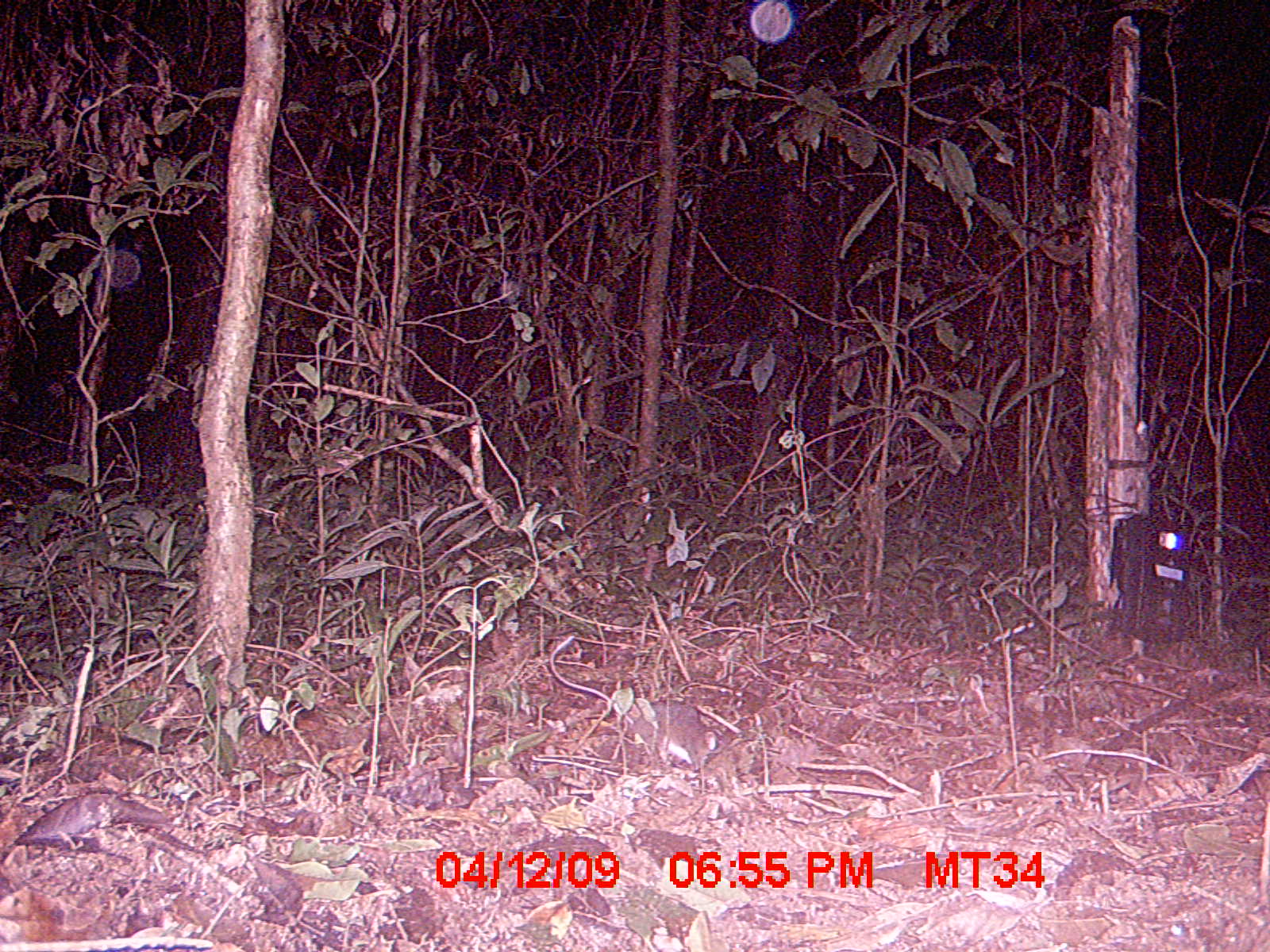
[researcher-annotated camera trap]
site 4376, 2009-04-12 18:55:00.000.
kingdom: Animalia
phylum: Chordata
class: Mammalia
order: Rodentia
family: Nesomyidae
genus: Eliurus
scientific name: Eliurus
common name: eliurus rat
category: eliurus sp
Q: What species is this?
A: Eliurus sp (eliurus rat) (Eliurus).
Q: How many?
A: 1.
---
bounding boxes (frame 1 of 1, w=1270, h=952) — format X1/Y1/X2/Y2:
eliurus sp: 550/625/732/776